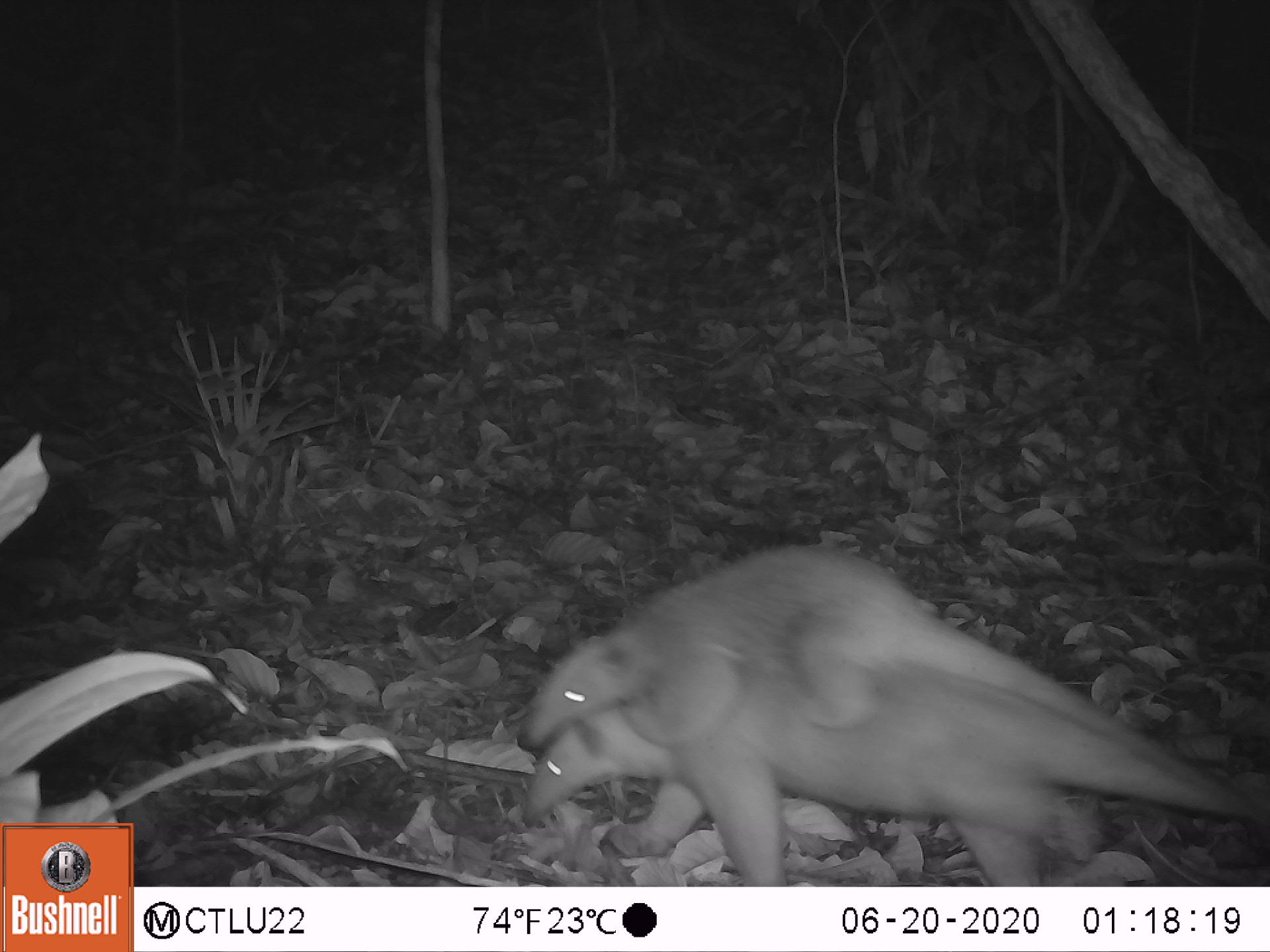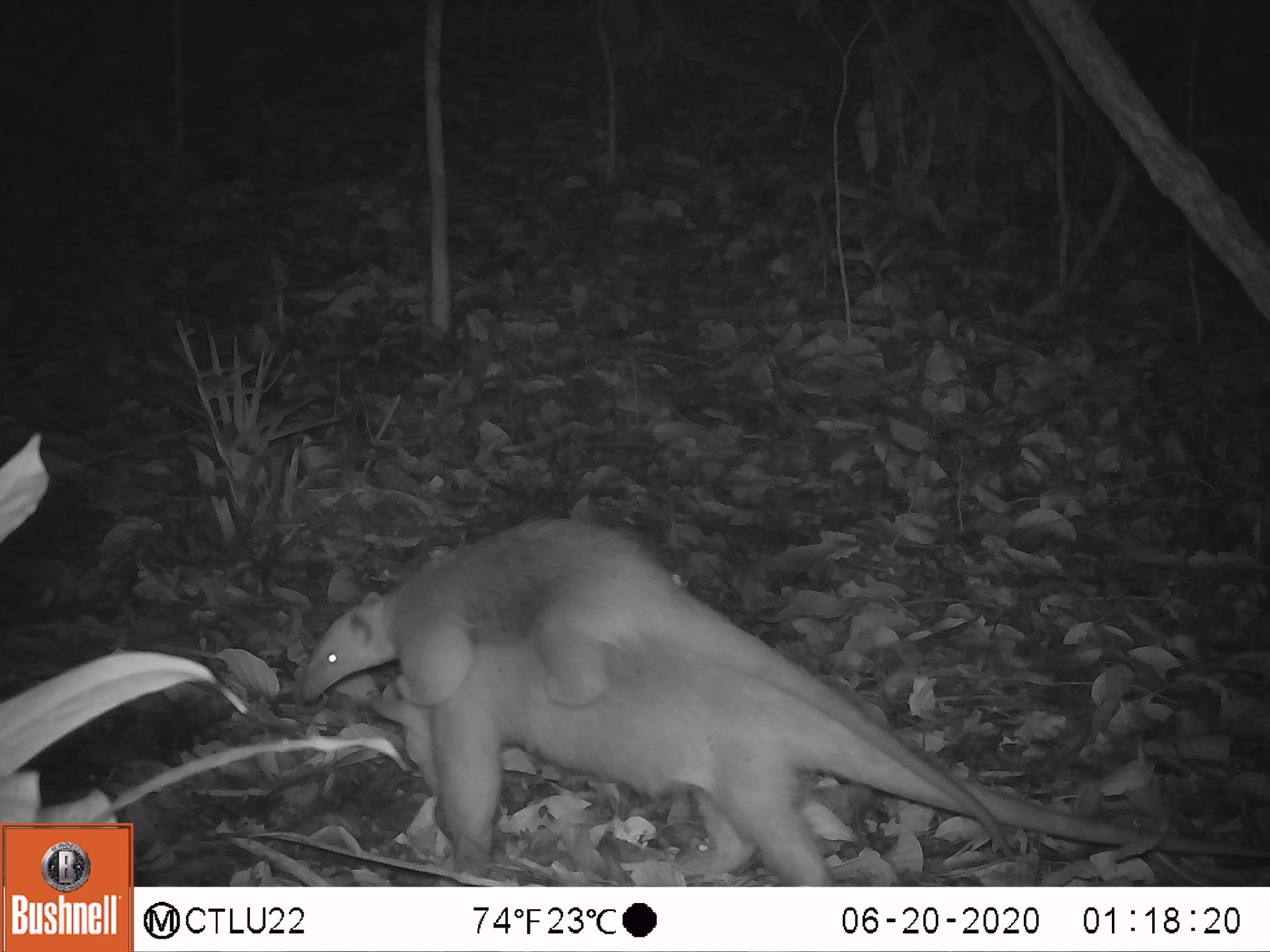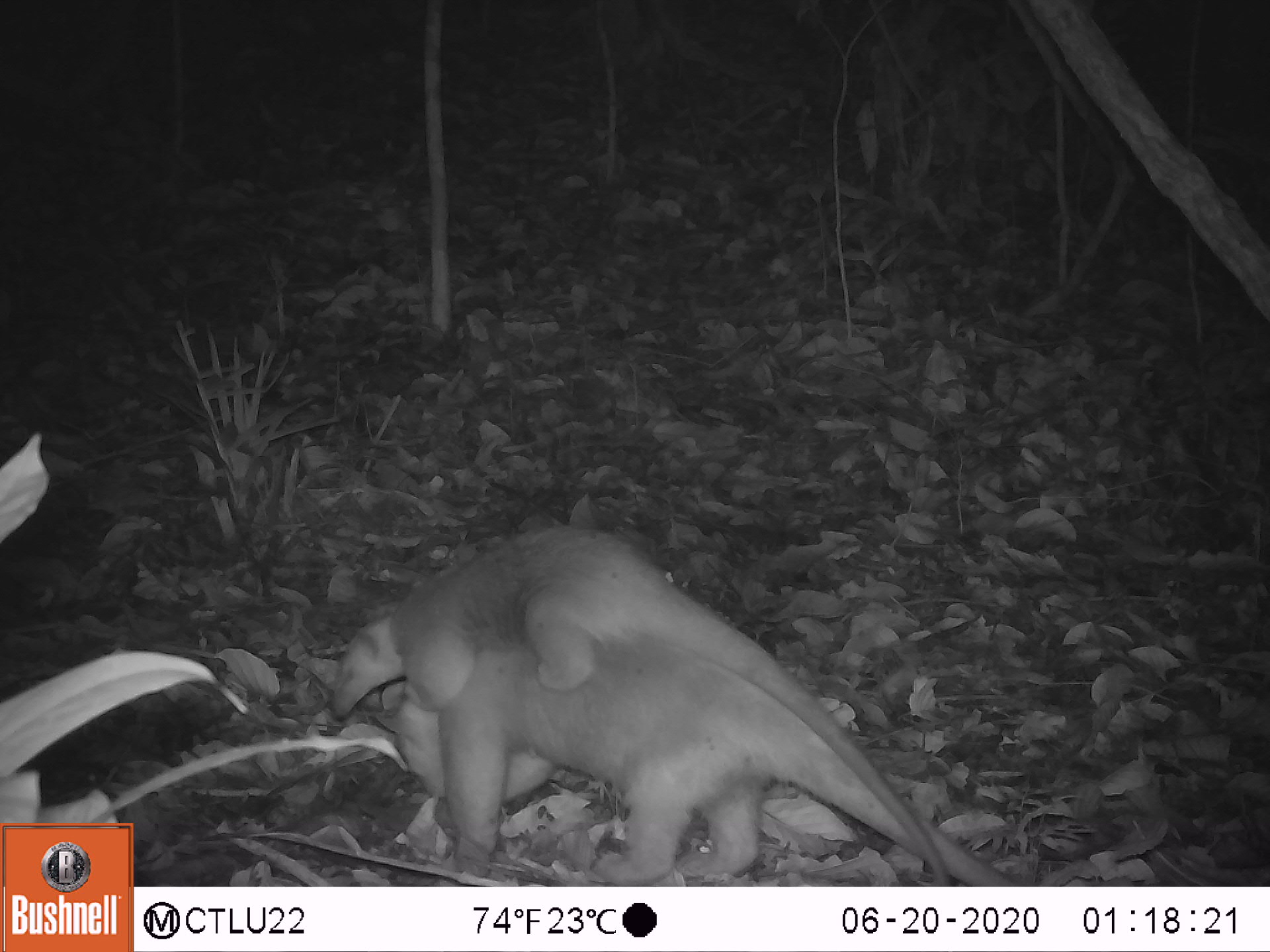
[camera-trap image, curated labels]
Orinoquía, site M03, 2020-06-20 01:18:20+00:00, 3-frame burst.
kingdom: Animalia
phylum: Chordata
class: Mammalia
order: Pilosa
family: Myrmecophagidae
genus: Tamandua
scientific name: Tamandua tetradactyla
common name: southern tamandua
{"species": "southern tamandua (Tamandua tetradactyla)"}